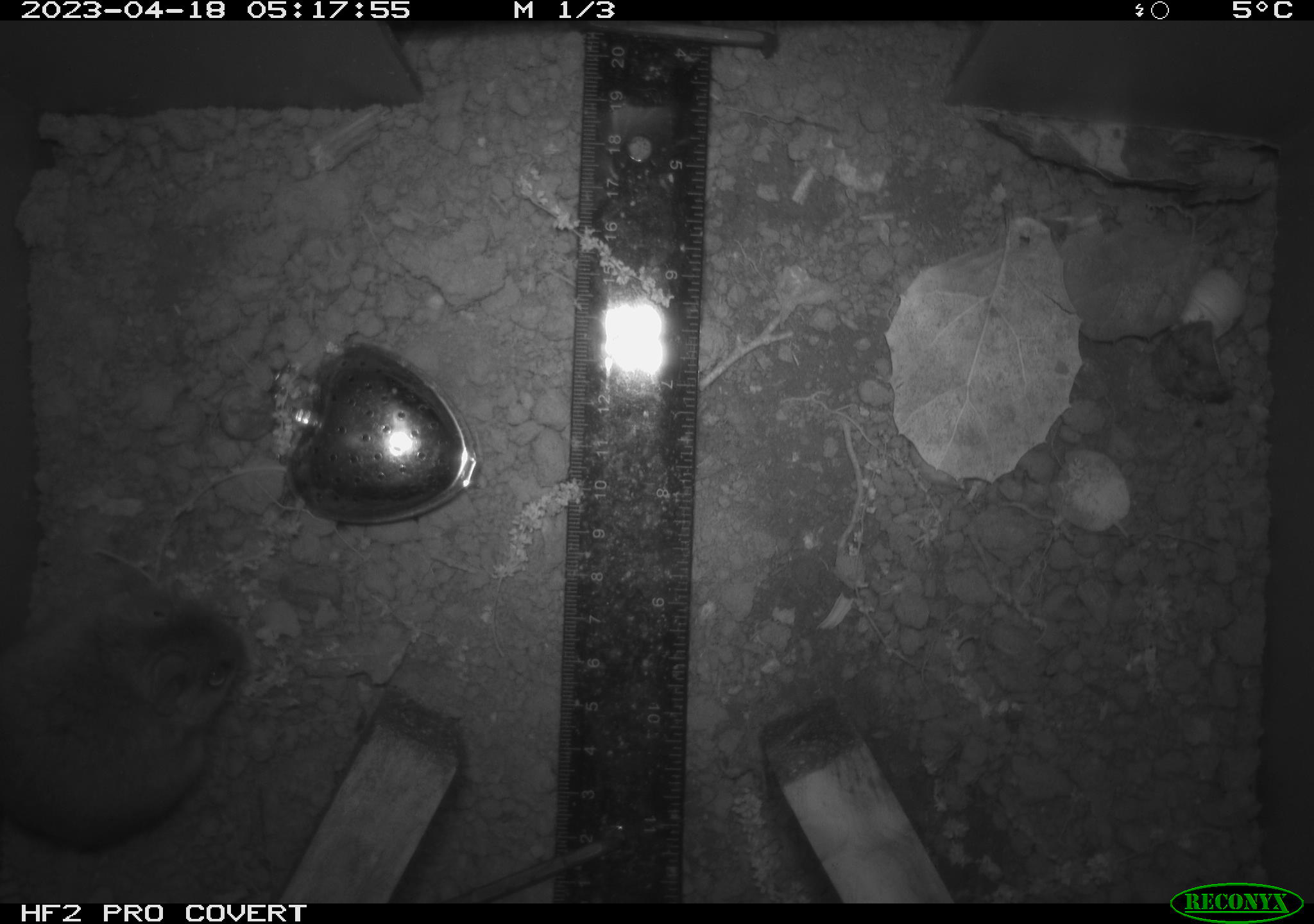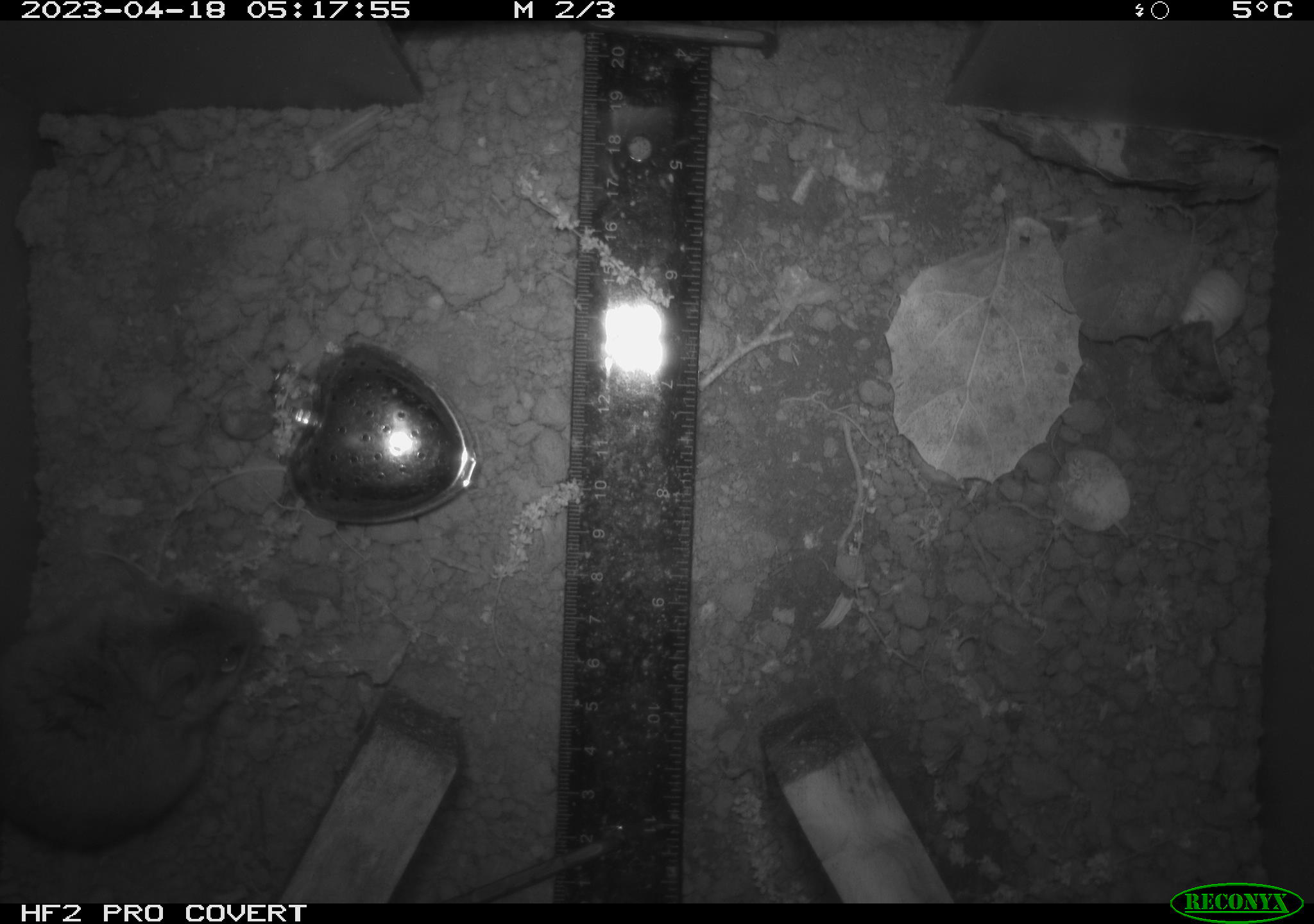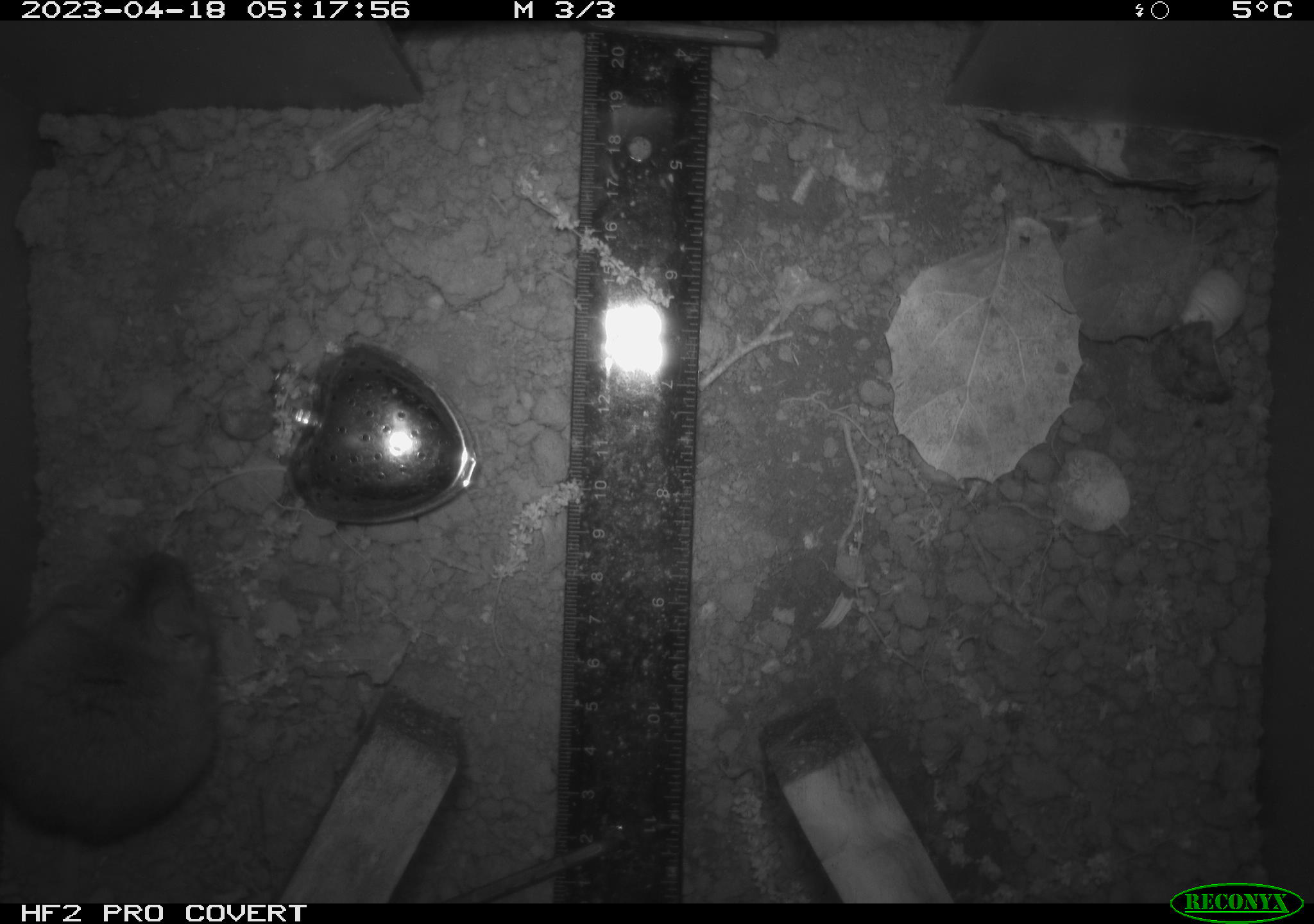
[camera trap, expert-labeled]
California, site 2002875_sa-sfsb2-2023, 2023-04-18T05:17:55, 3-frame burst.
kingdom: Animalia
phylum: Chordata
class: Mammalia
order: Rodentia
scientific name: Rodentia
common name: mouse species